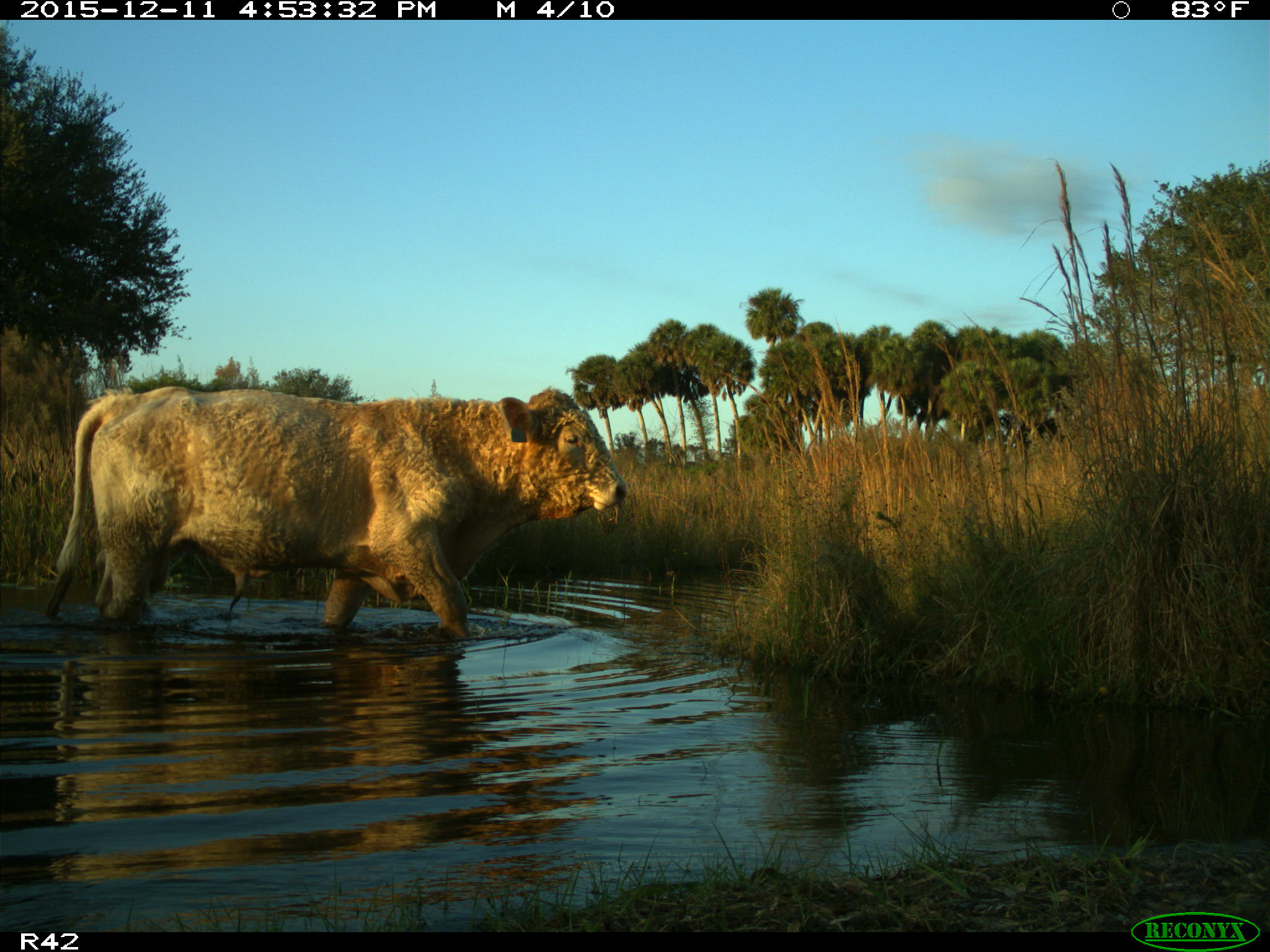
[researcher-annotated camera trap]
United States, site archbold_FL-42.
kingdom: Animalia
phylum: Chordata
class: Mammalia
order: Artiodactyla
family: Bovidae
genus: Bos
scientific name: Bos taurus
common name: domestic cow